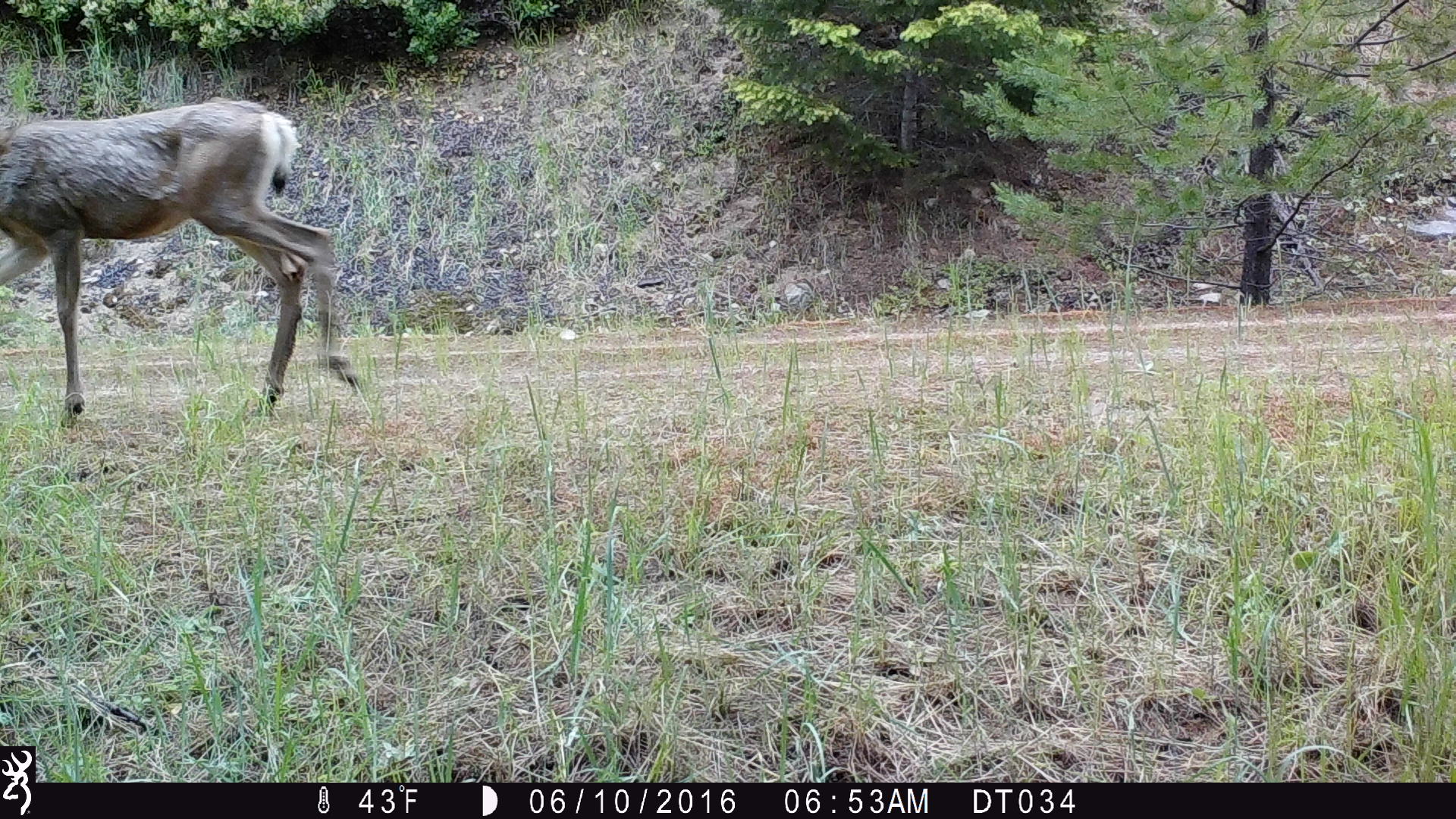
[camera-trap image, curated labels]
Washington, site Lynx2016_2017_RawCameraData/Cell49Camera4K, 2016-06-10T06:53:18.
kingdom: Animalia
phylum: Chordata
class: Mammalia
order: Artiodactyla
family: Cervidae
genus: Odocoileus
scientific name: Odocoileus hemionus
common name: mule deer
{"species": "Odocoileus hemionus (mule deer)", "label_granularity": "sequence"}